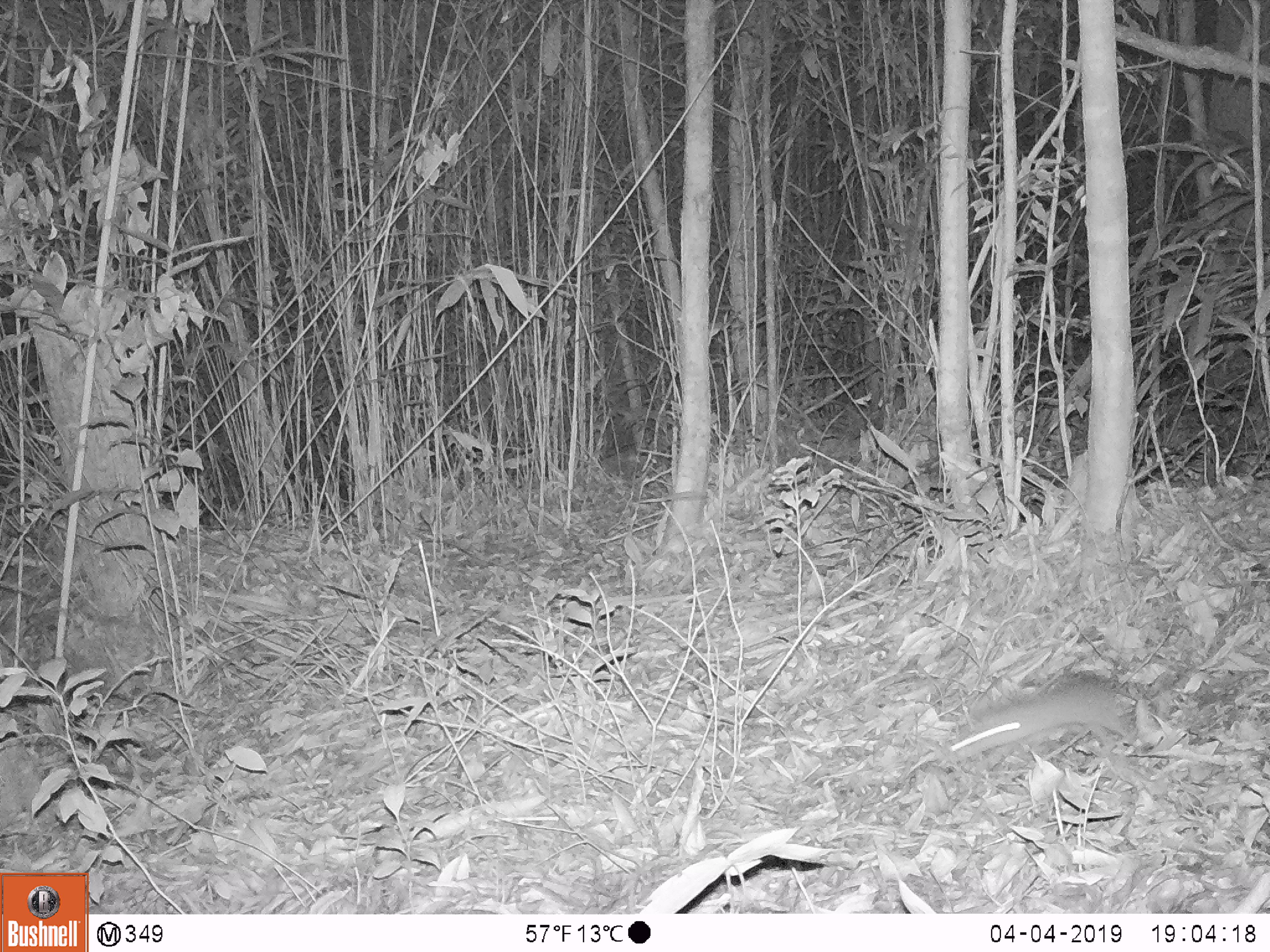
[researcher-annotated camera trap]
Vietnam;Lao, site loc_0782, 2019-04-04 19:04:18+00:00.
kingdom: Animalia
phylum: Chordata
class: Mammalia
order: Rodentia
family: Muridae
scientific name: Muridae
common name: old-world mice and rats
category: unidentified murid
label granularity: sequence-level